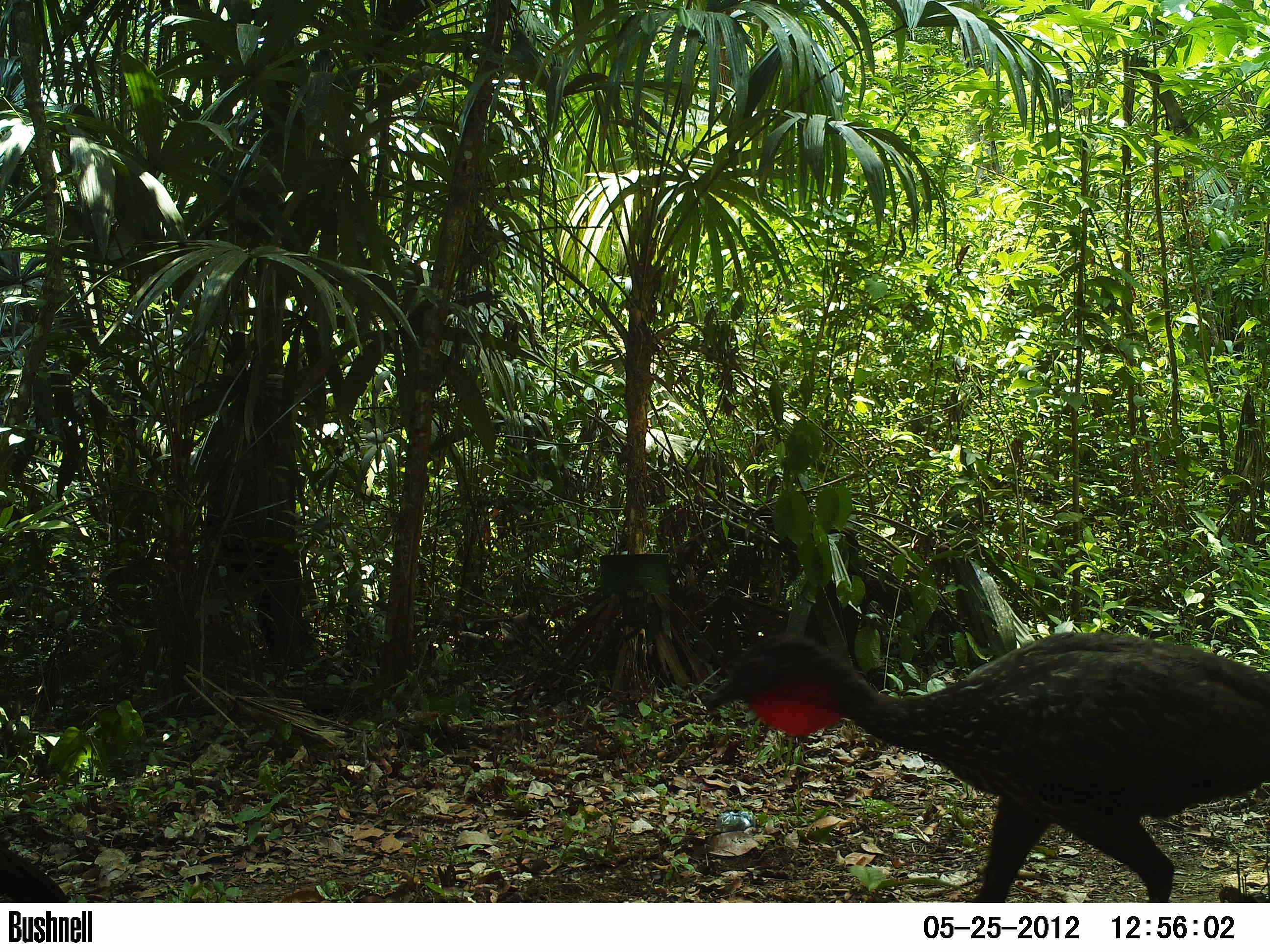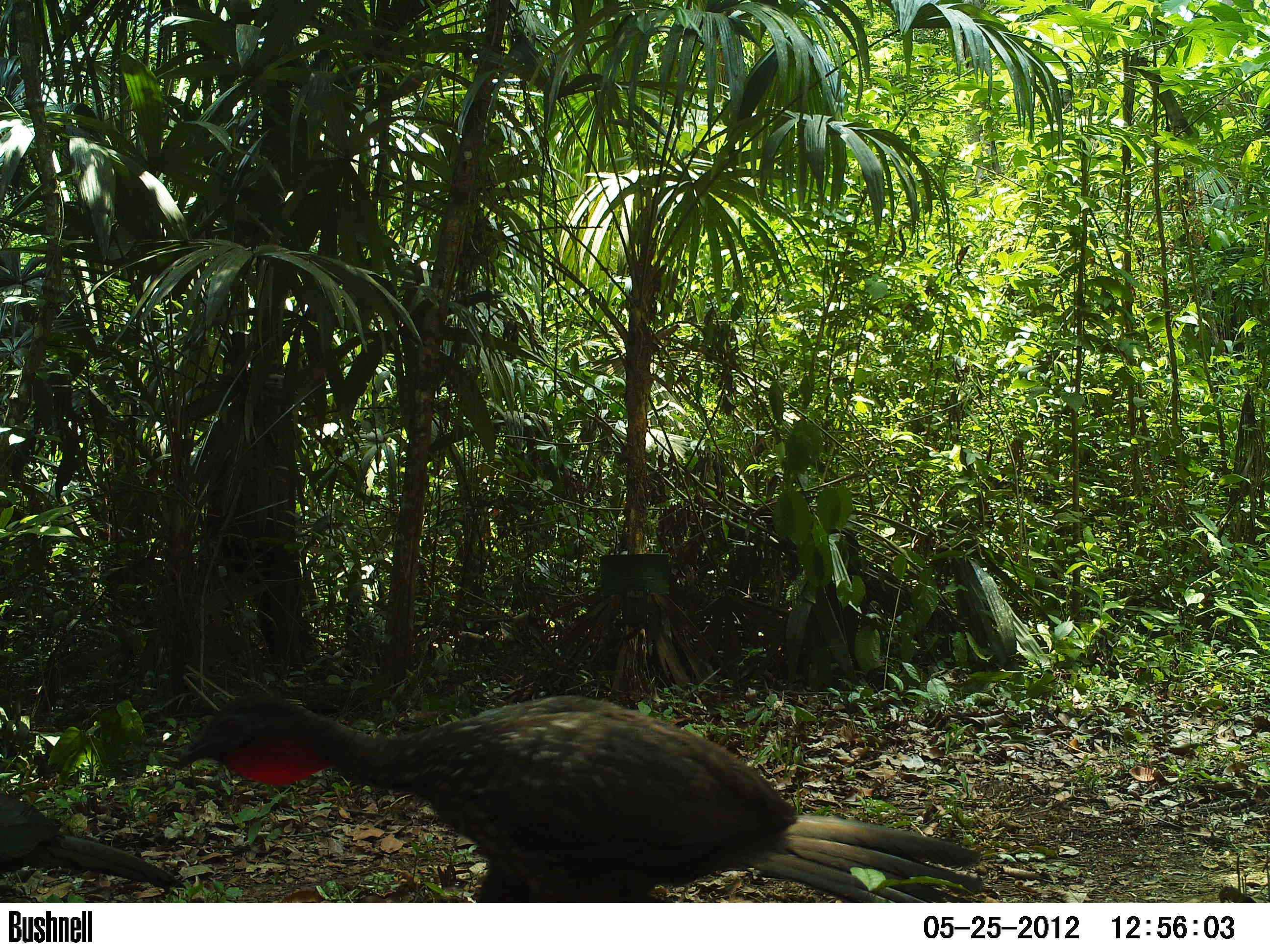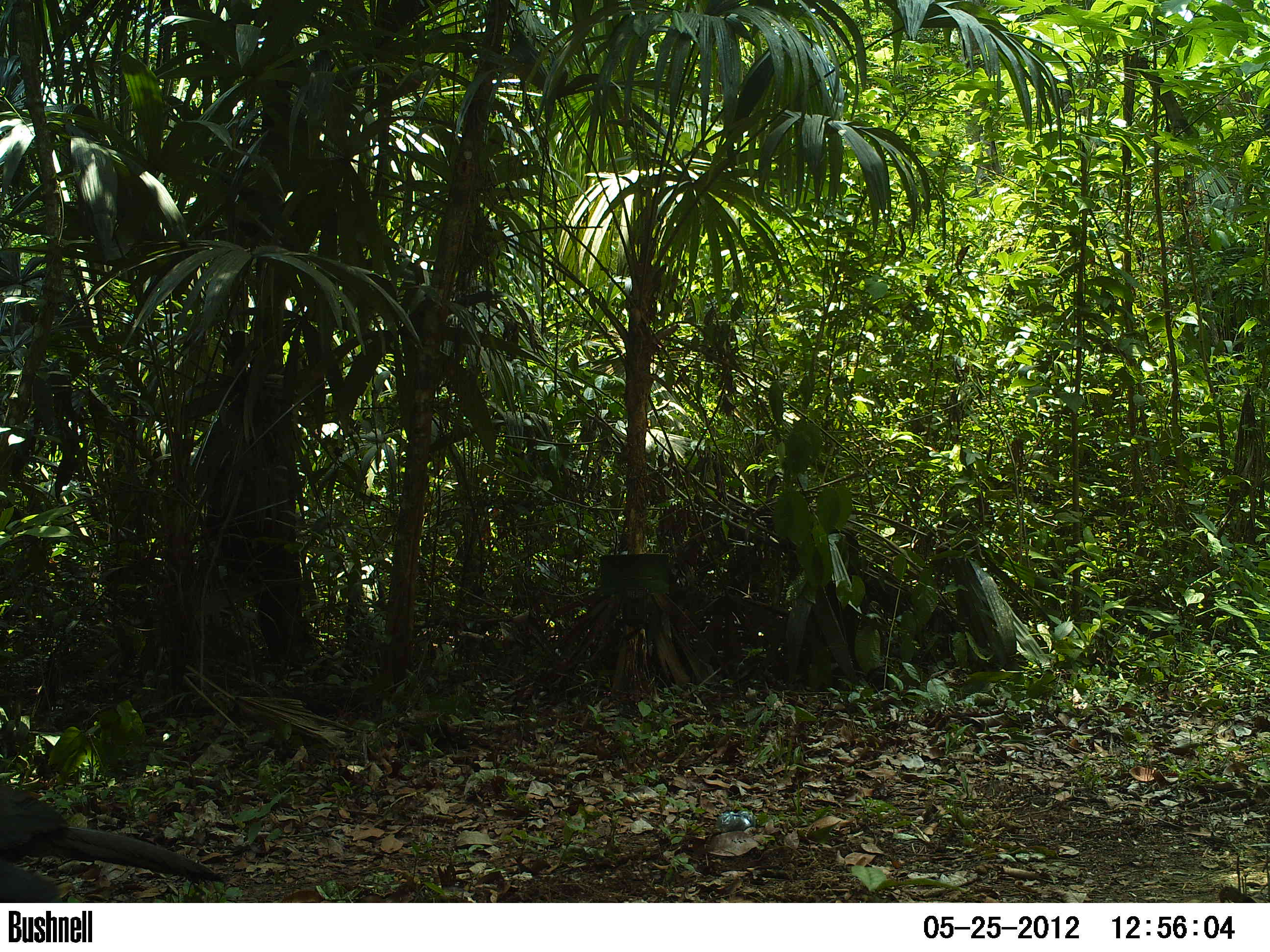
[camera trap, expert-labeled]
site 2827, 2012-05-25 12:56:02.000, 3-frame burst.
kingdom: Animalia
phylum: Chordata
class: Aves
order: Galliformes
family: Cracidae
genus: Penelope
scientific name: Penelope purpurascens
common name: crested guan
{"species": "Penelope purpurascens (crested guan)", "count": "4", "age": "adult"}